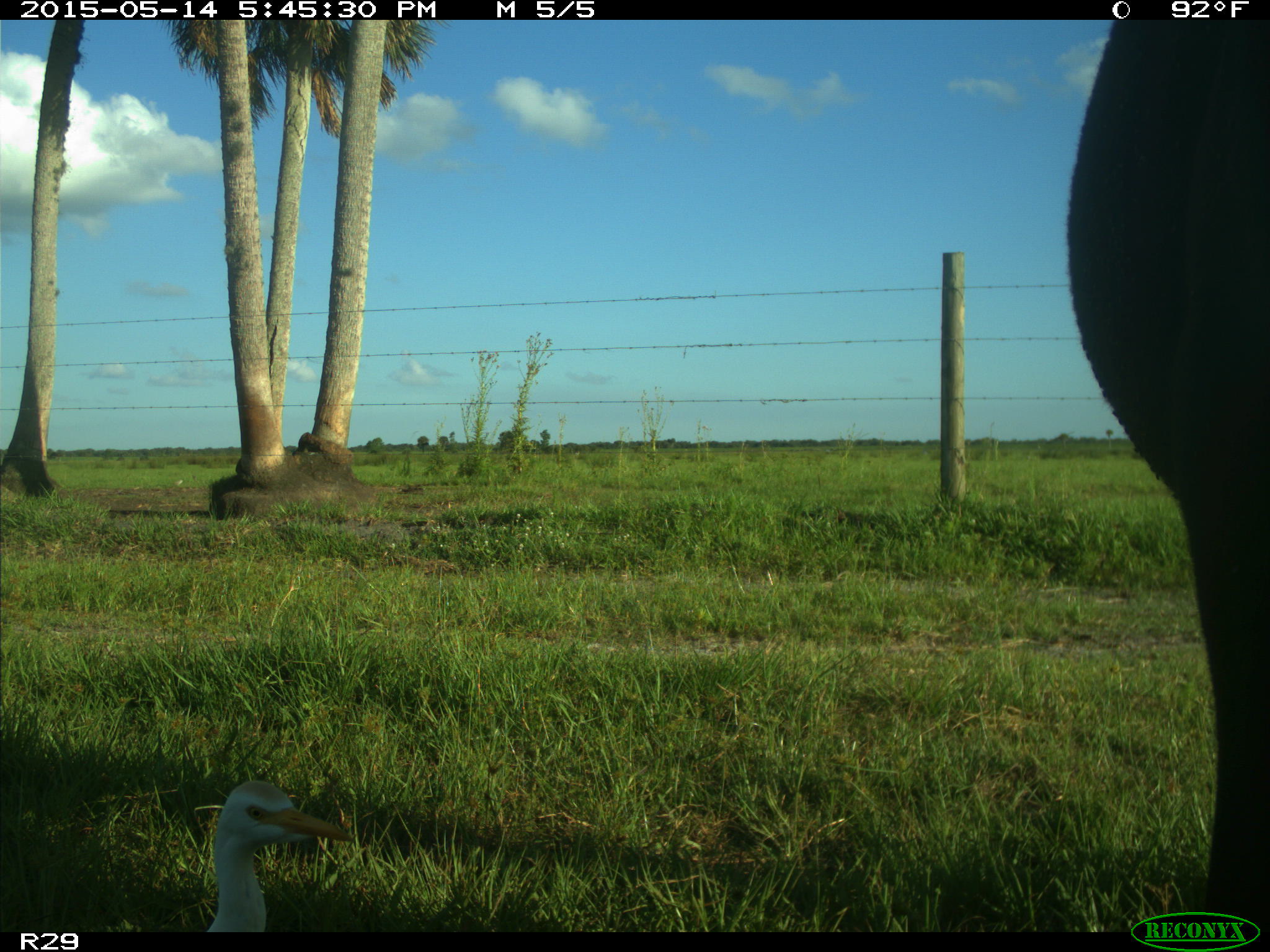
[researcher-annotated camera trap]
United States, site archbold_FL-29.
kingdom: Animalia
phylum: Chordata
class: Mammalia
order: Artiodactyla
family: Bovidae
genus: Bos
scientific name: Bos taurus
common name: domestic cow